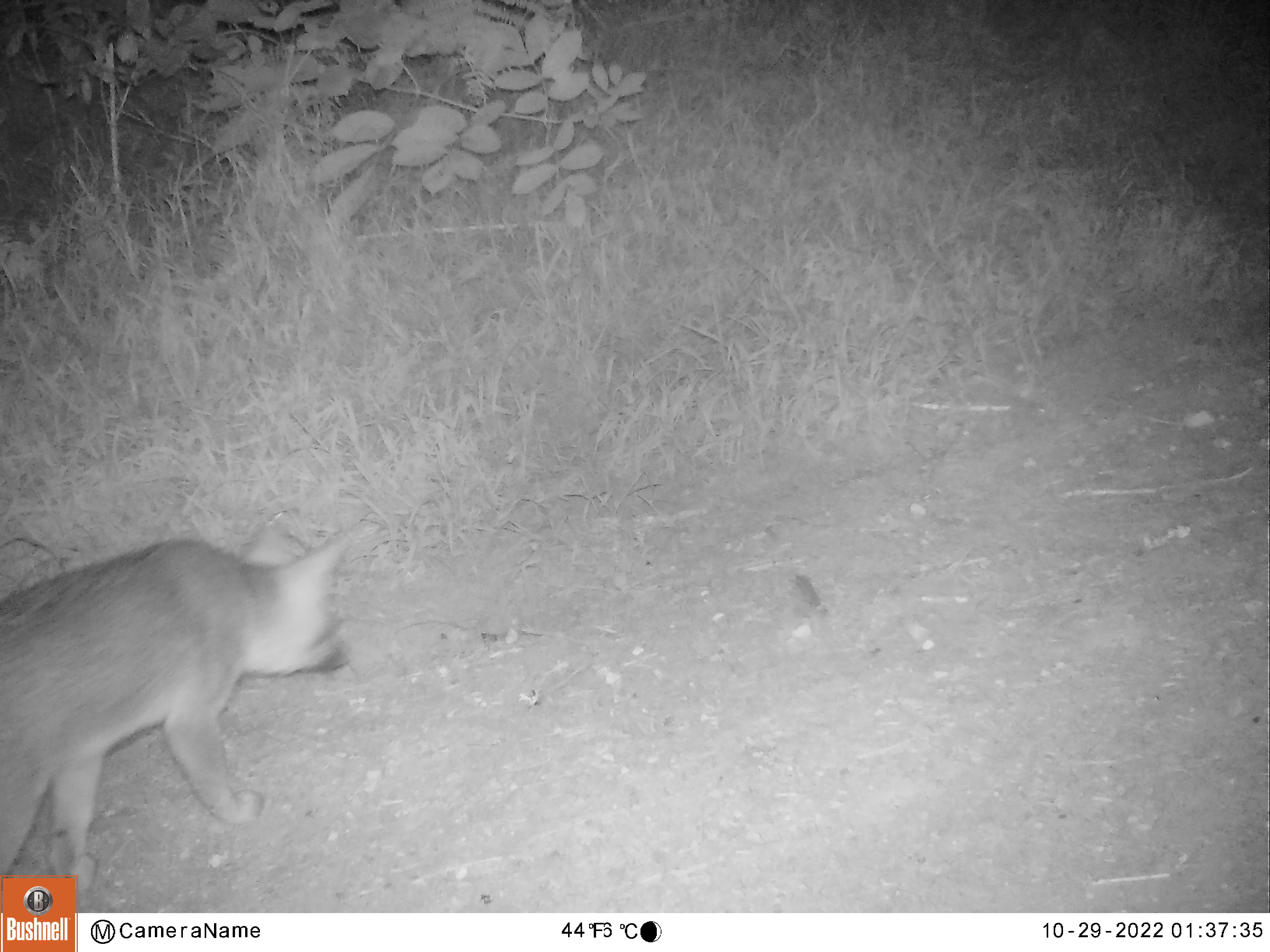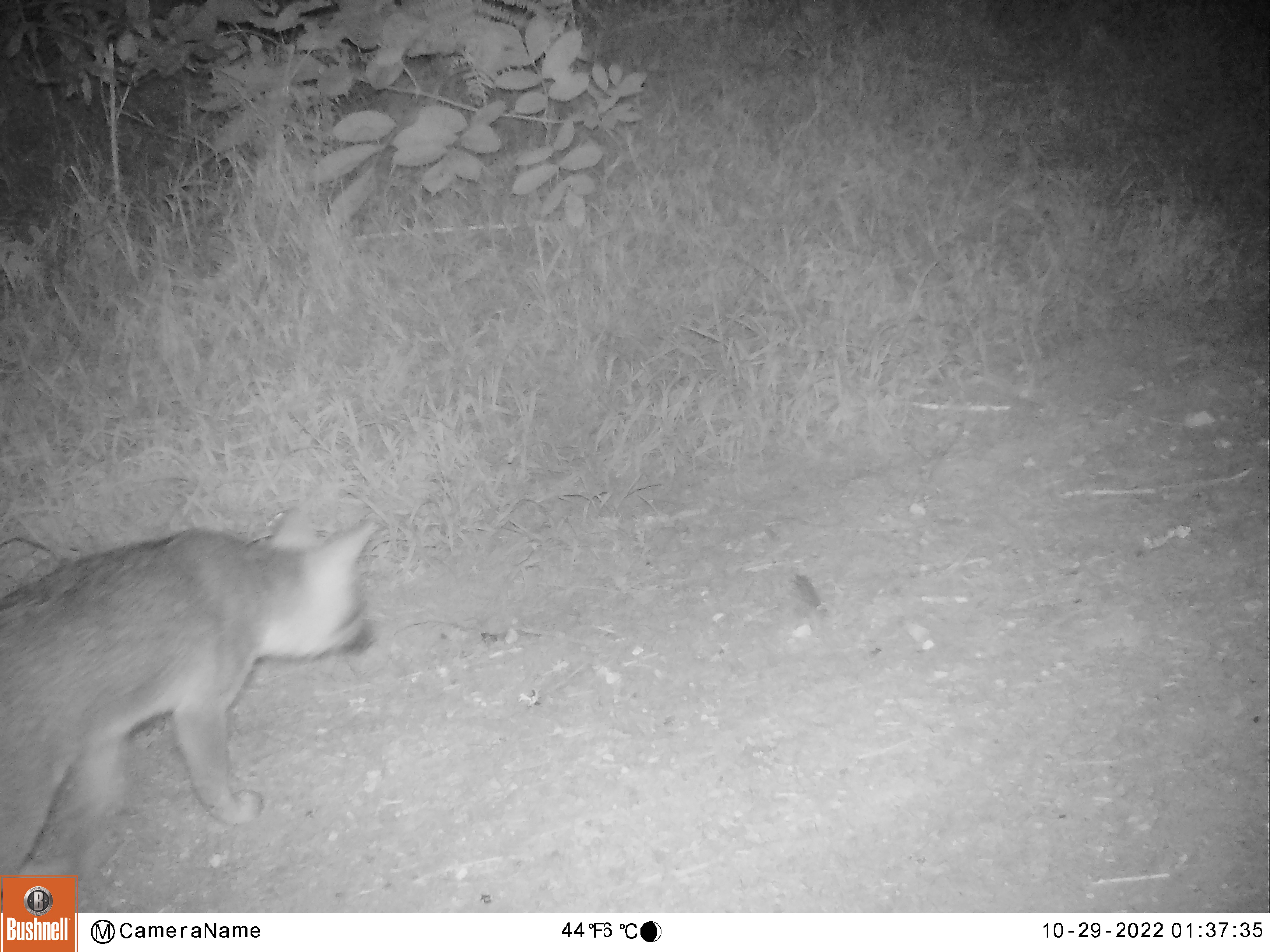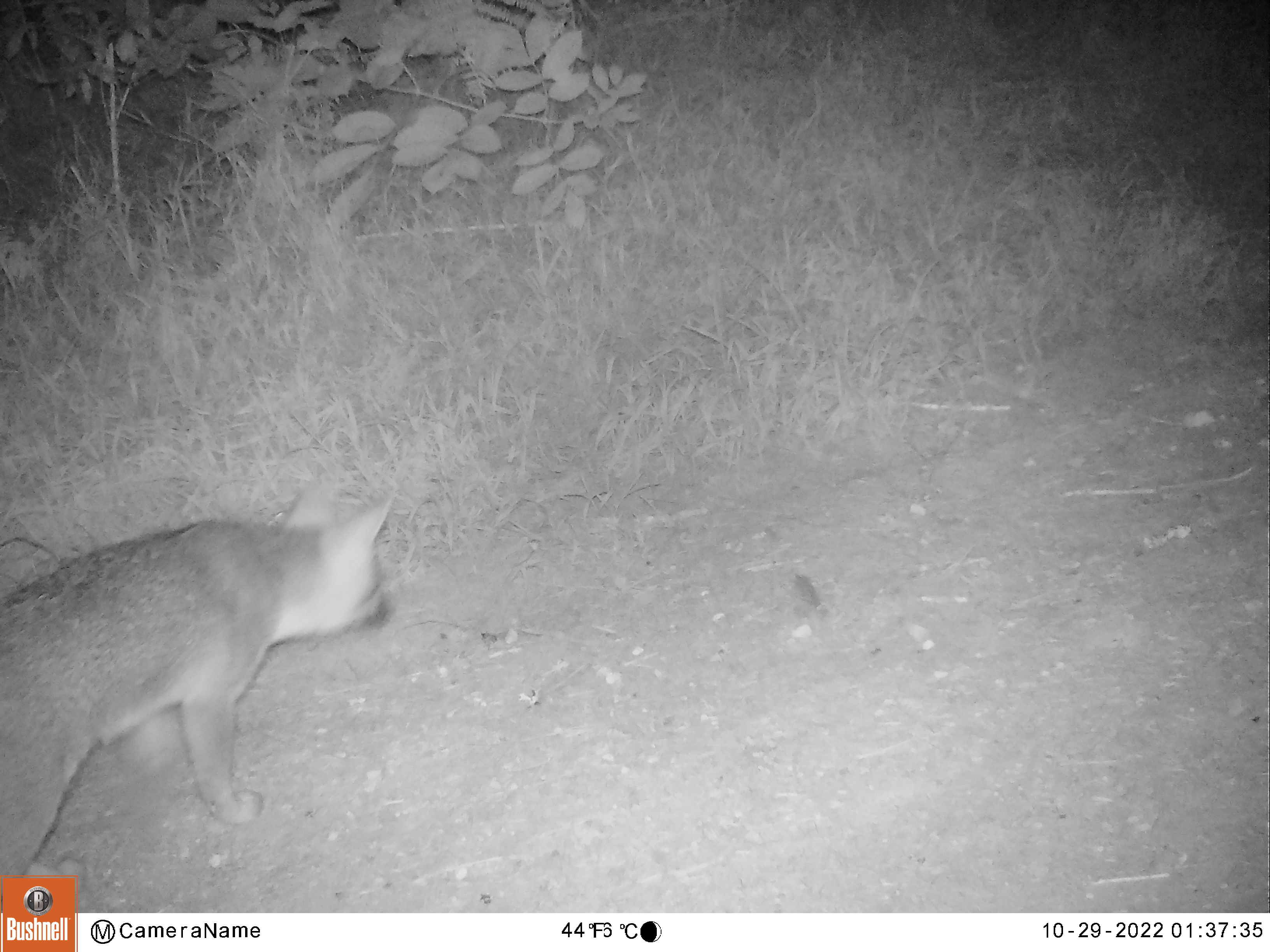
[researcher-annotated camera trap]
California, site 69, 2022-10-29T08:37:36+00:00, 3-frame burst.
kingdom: Animalia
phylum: Chordata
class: Mammalia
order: Carnivora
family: Canidae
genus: Urocyon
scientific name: Urocyon cinereoargenteus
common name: gray fox